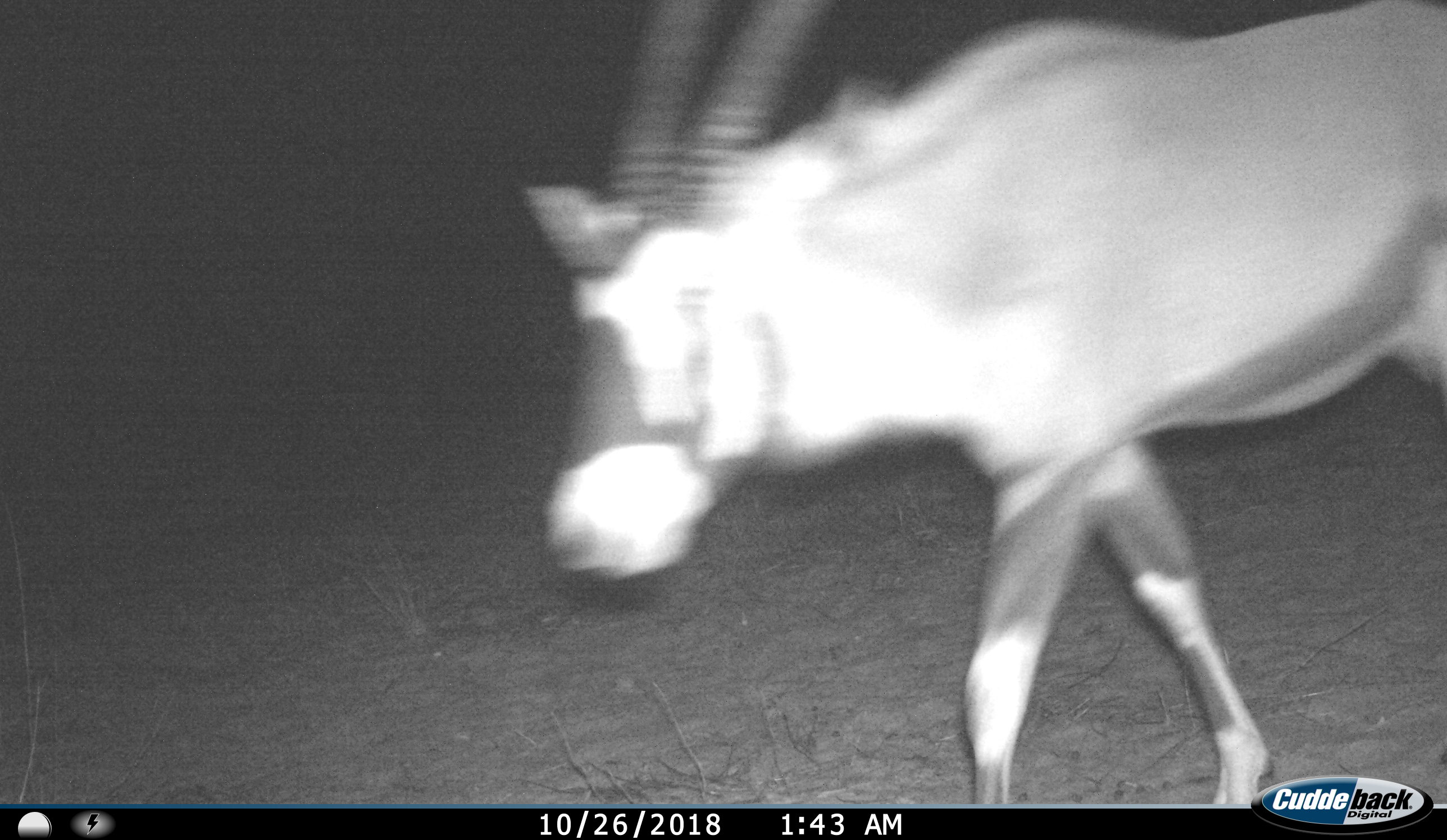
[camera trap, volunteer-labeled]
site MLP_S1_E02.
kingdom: Animalia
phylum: Chordata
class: Mammalia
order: Artiodactyla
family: Bovidae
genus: Oryx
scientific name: Oryx gazella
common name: gemsbok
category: oryx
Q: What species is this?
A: Oryx (gemsbok) (Oryx gazella).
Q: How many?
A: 1.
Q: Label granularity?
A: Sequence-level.